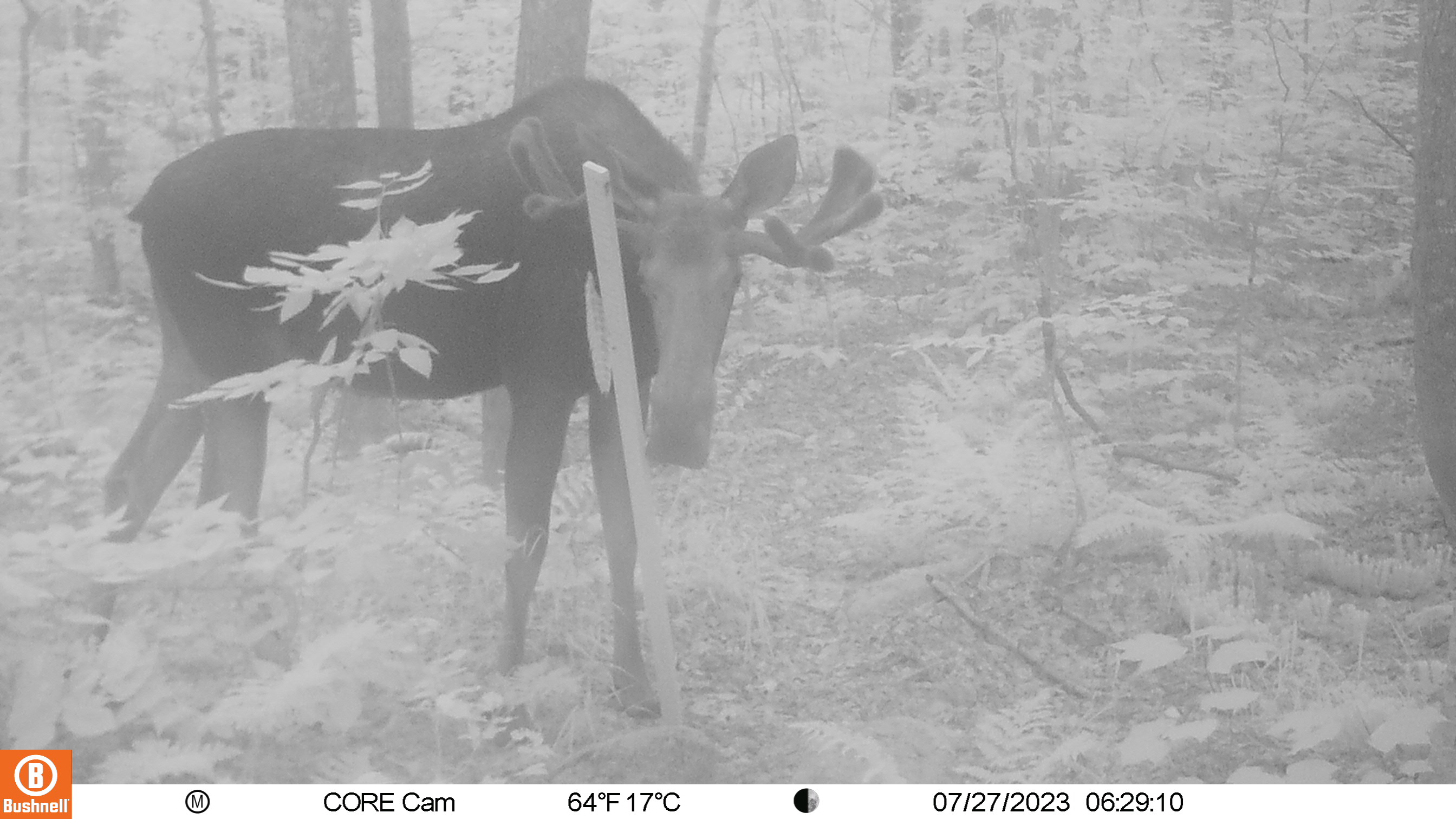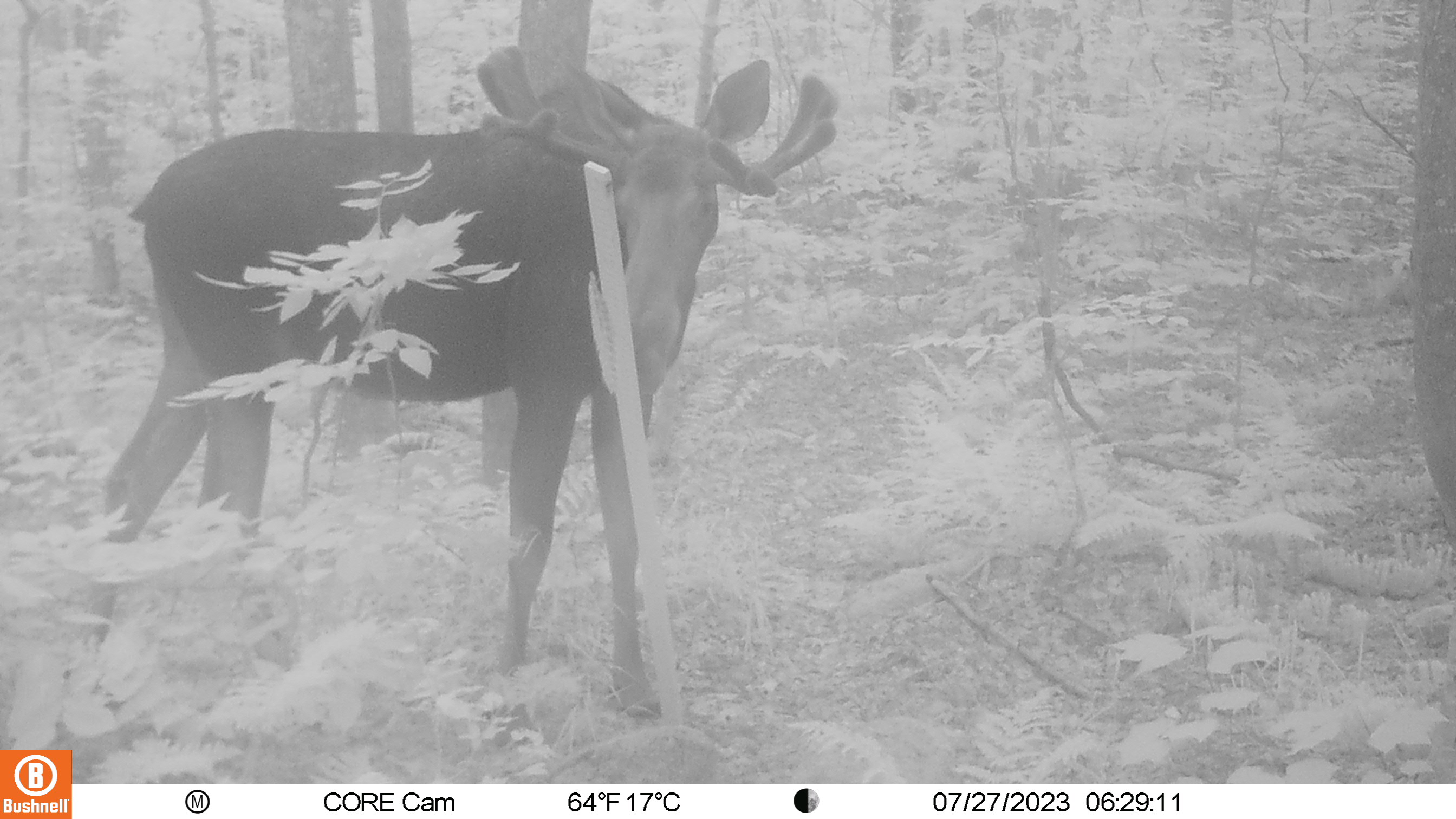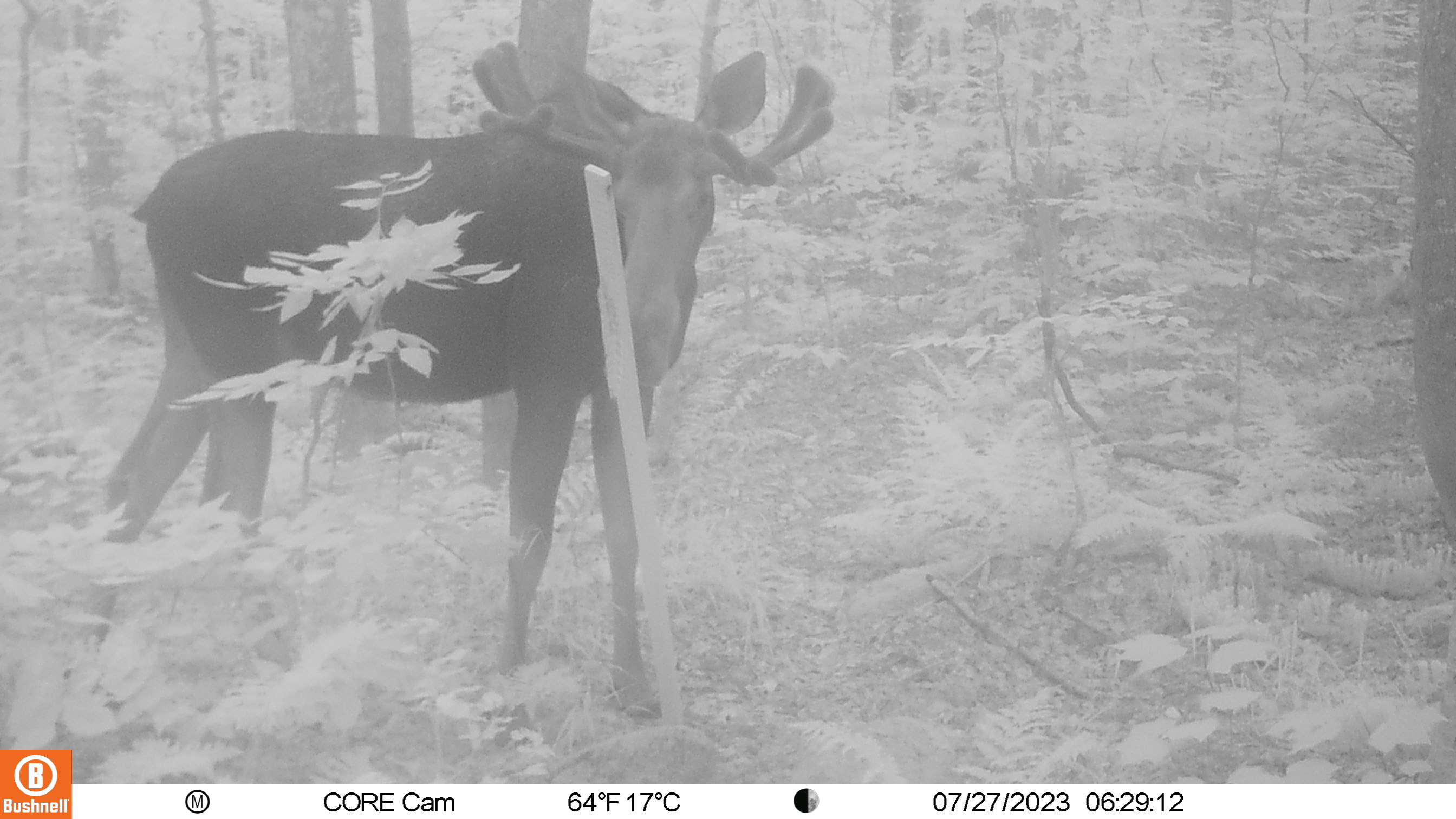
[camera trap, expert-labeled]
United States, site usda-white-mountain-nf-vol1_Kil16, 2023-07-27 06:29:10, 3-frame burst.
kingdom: Animalia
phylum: Chordata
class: Mammalia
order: Artiodactyla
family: Cervidae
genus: Alces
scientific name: Alces alces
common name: moose